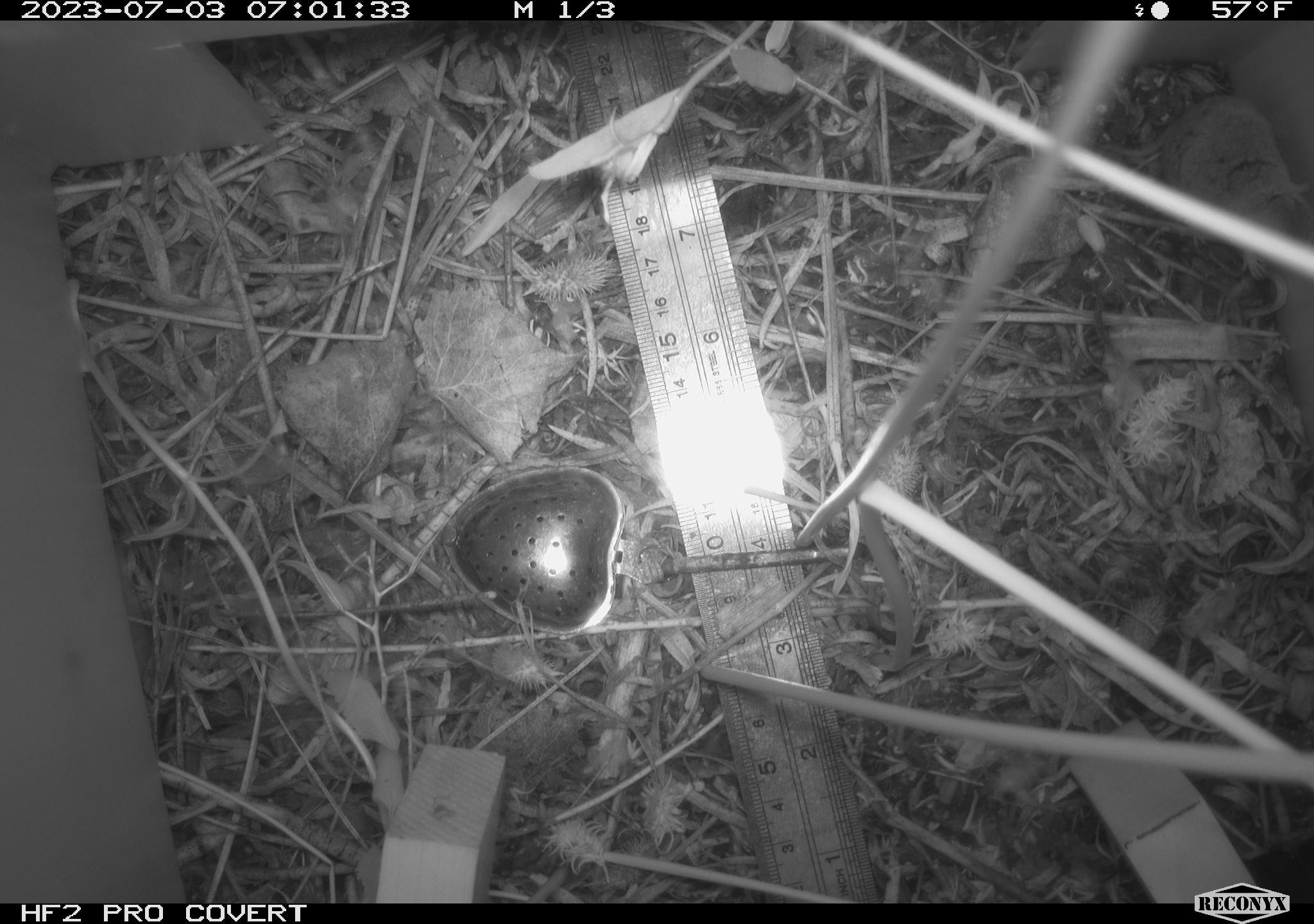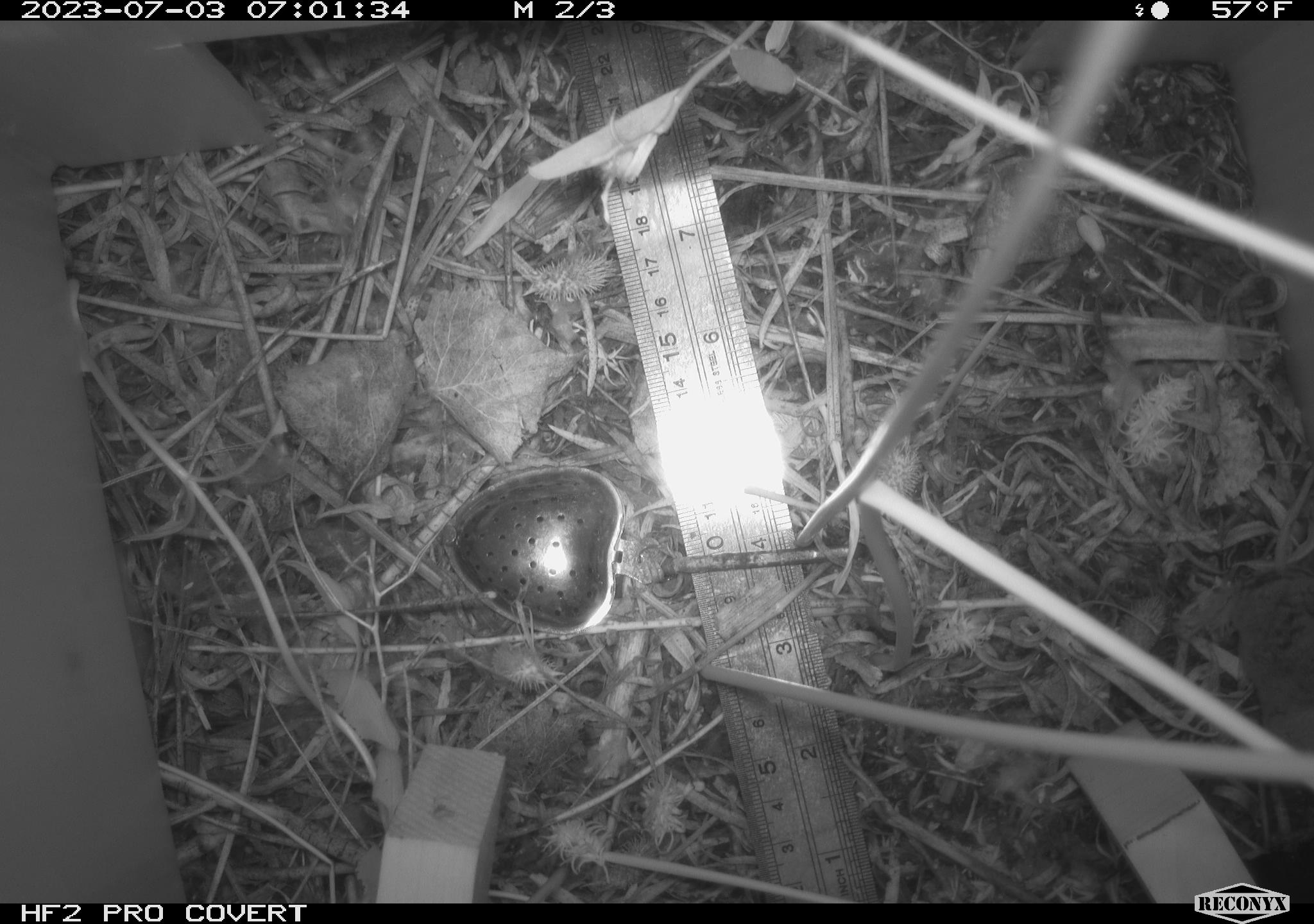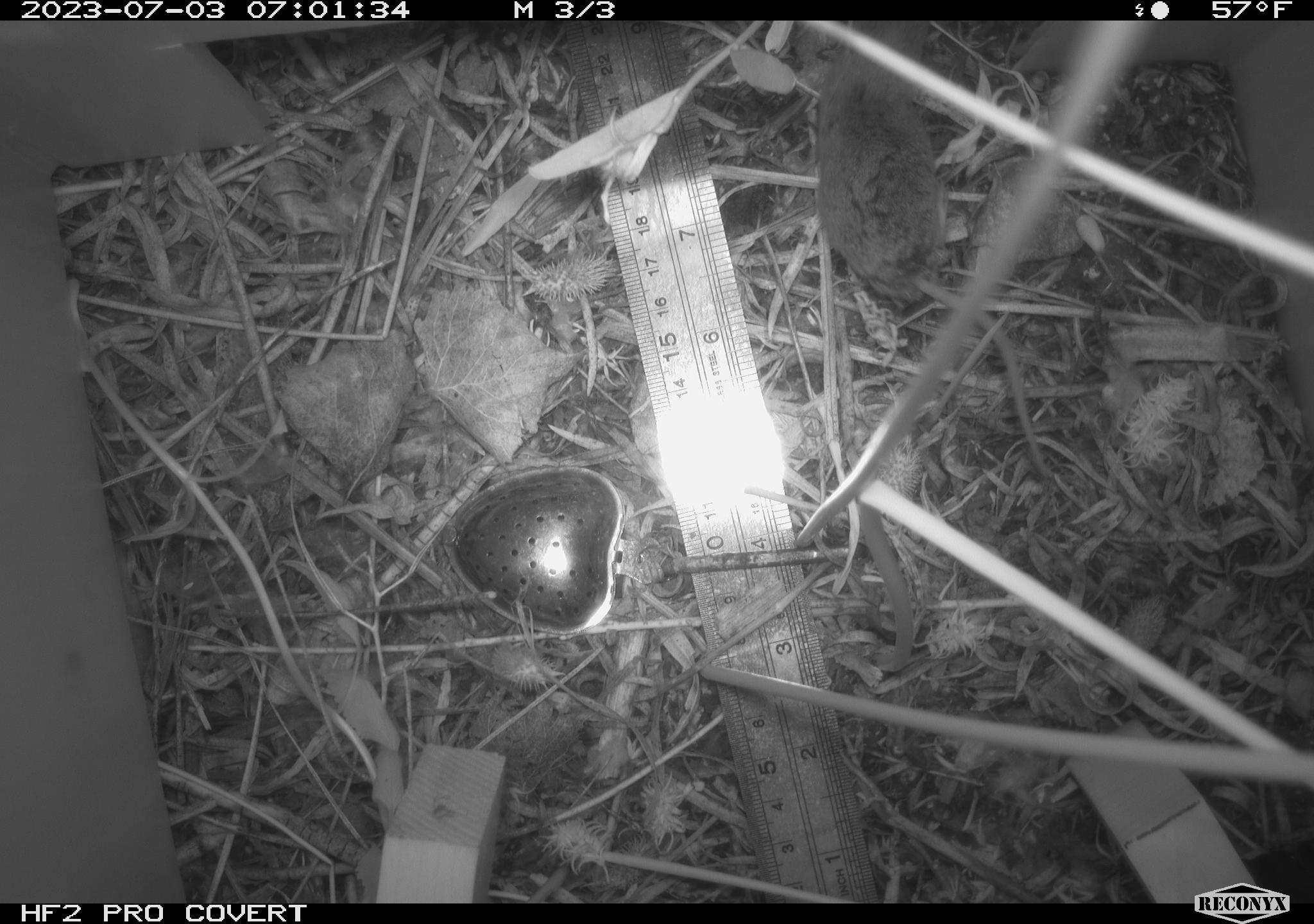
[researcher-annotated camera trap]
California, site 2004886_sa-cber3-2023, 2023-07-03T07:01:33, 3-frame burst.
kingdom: Animalia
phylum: Chordata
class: Mammalia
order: Rodentia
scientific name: Rodentia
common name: mouse species